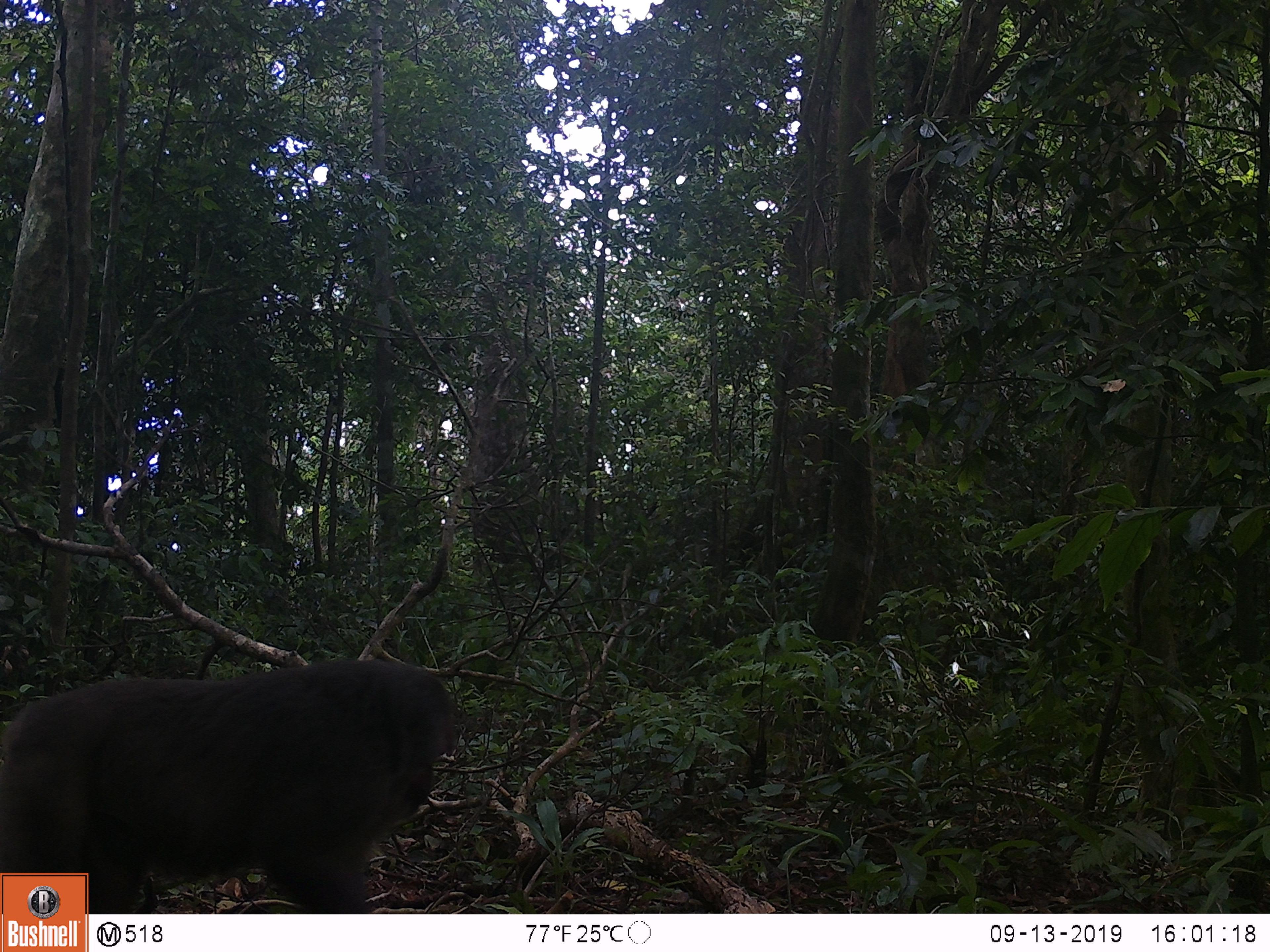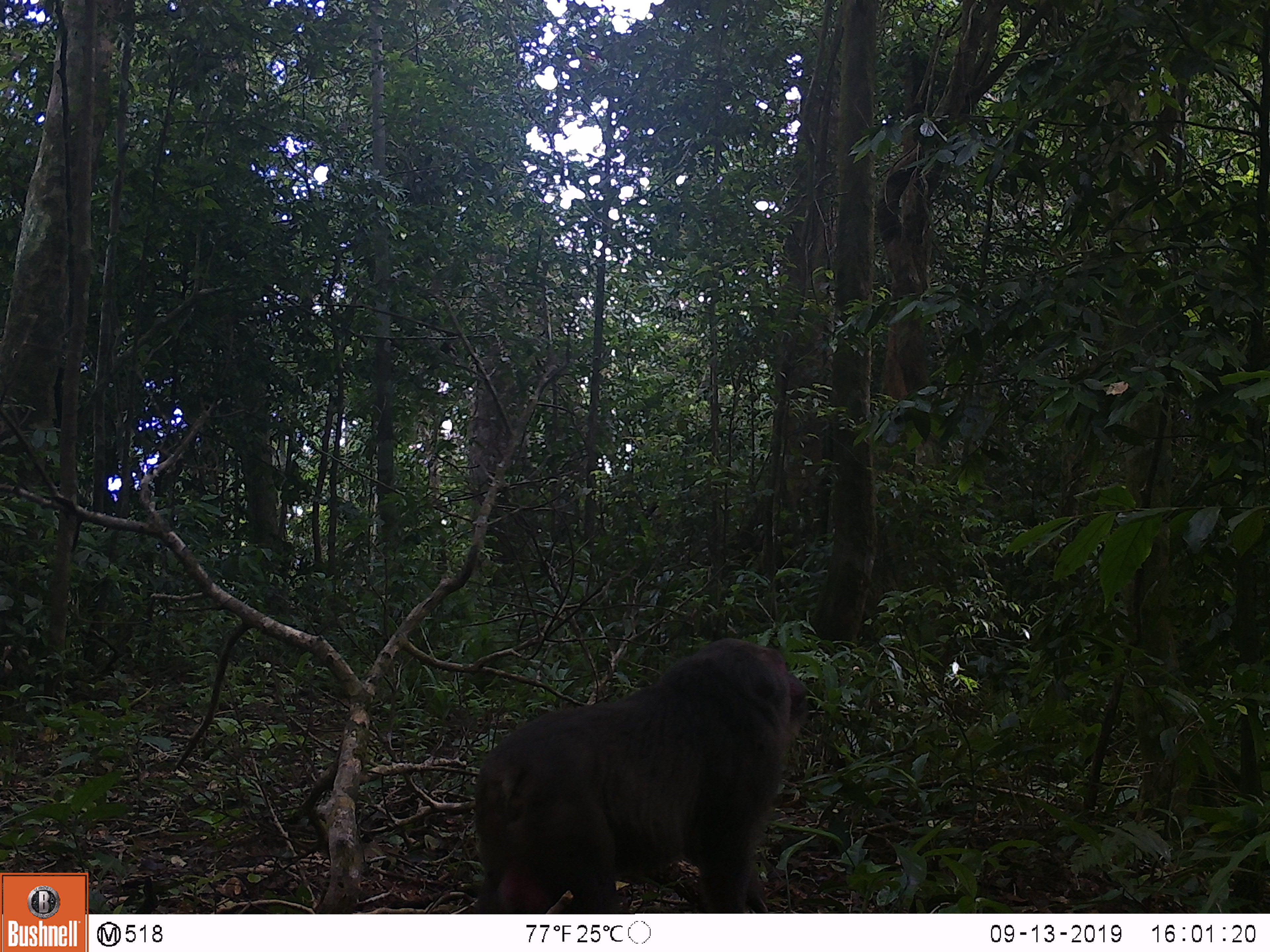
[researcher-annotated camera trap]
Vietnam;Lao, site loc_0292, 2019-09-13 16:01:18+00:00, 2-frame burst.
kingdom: Animalia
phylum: Chordata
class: Mammalia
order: Primates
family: Cercopithecidae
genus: Macaca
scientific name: Macaca arctoides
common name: stump-tailed macaque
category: stump tailed macaque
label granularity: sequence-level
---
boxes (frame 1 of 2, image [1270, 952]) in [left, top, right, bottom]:
stump tailed macaque: [1, 659, 461, 913]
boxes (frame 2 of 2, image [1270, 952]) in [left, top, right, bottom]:
stump tailed macaque: [474, 637, 808, 913]